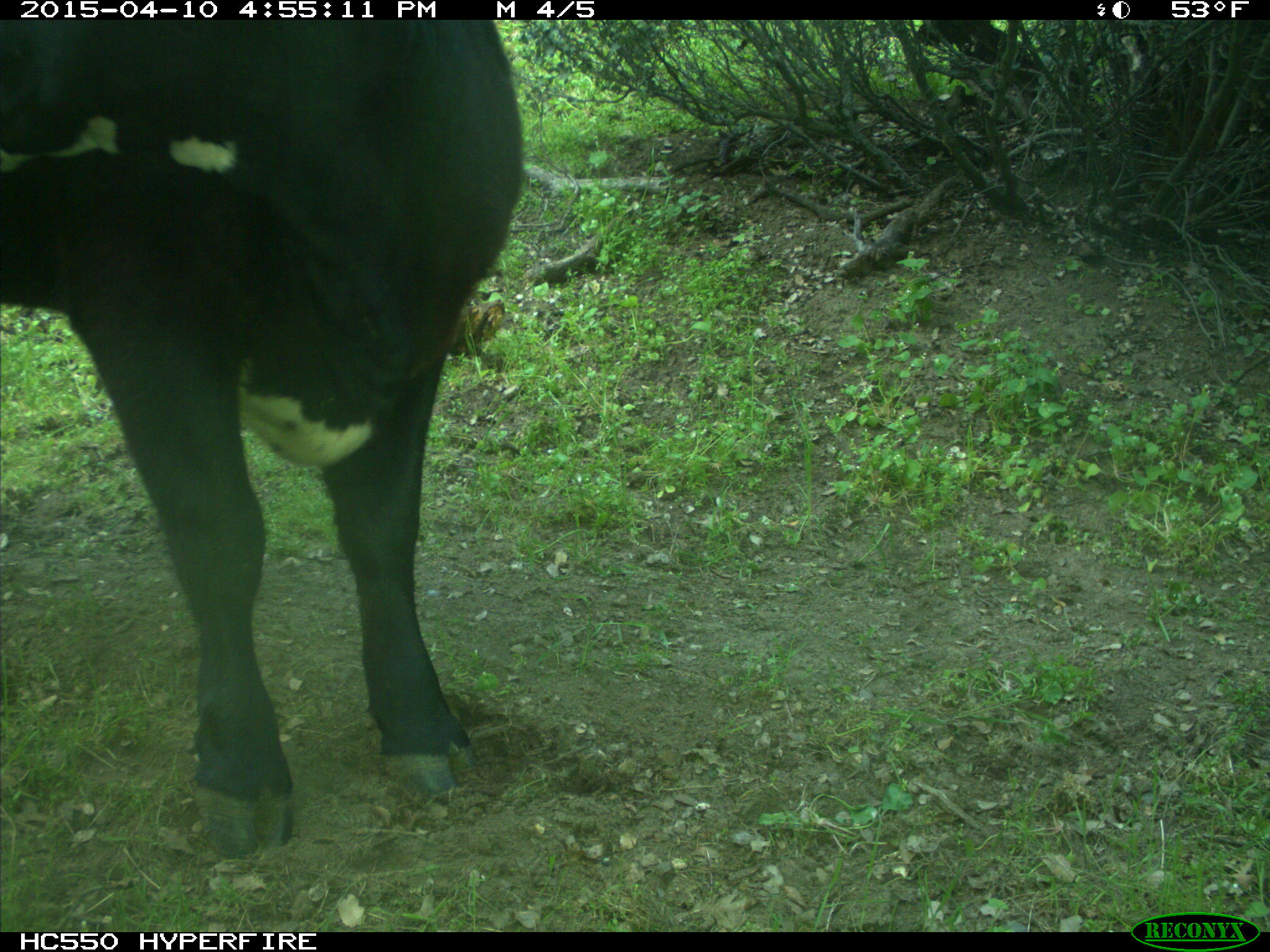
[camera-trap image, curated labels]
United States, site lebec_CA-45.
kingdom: Animalia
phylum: Chordata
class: Mammalia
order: Artiodactyla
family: Bovidae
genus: Bos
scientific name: Bos taurus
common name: domestic cow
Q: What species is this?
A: Bos taurus (domestic cow).